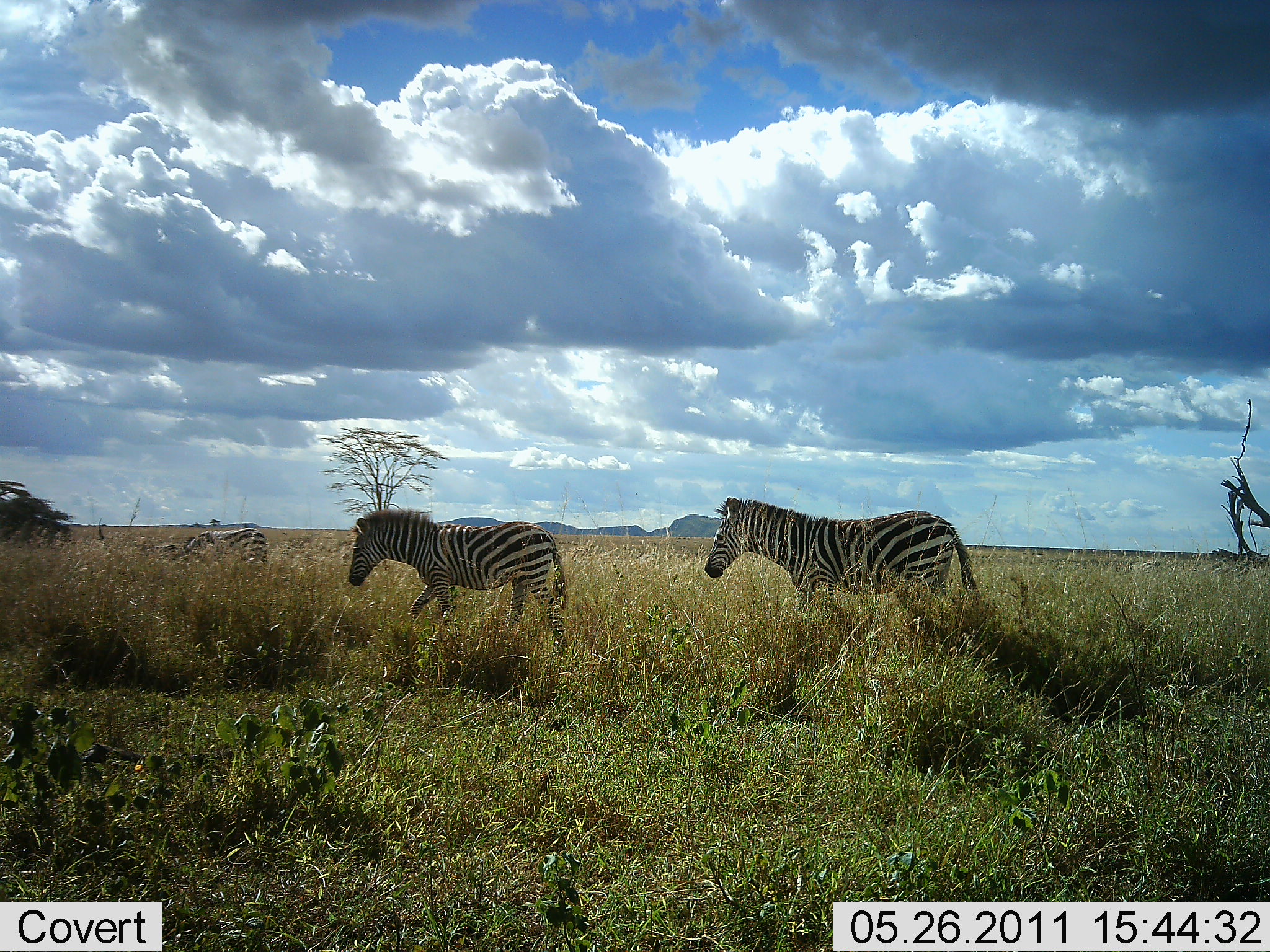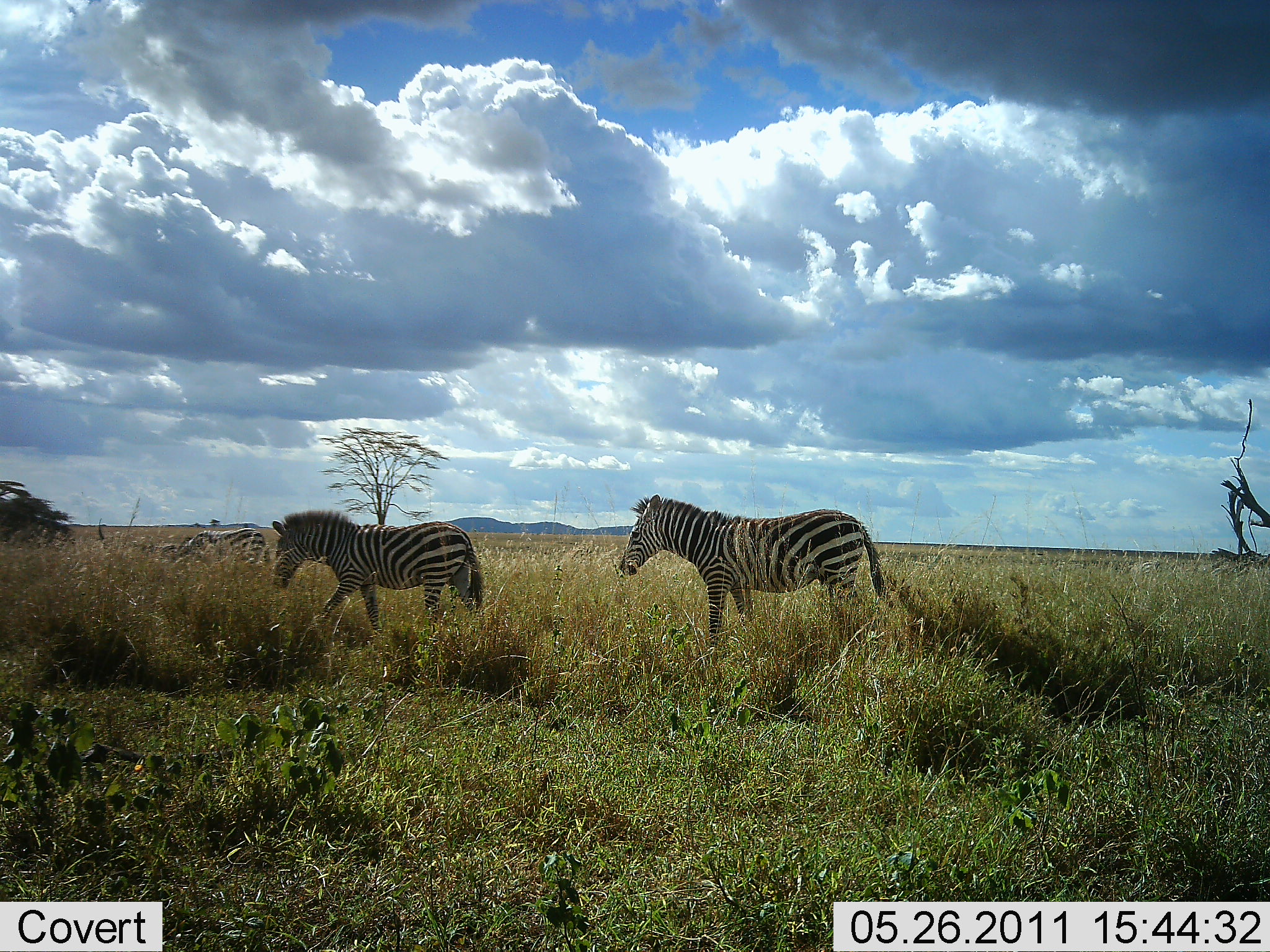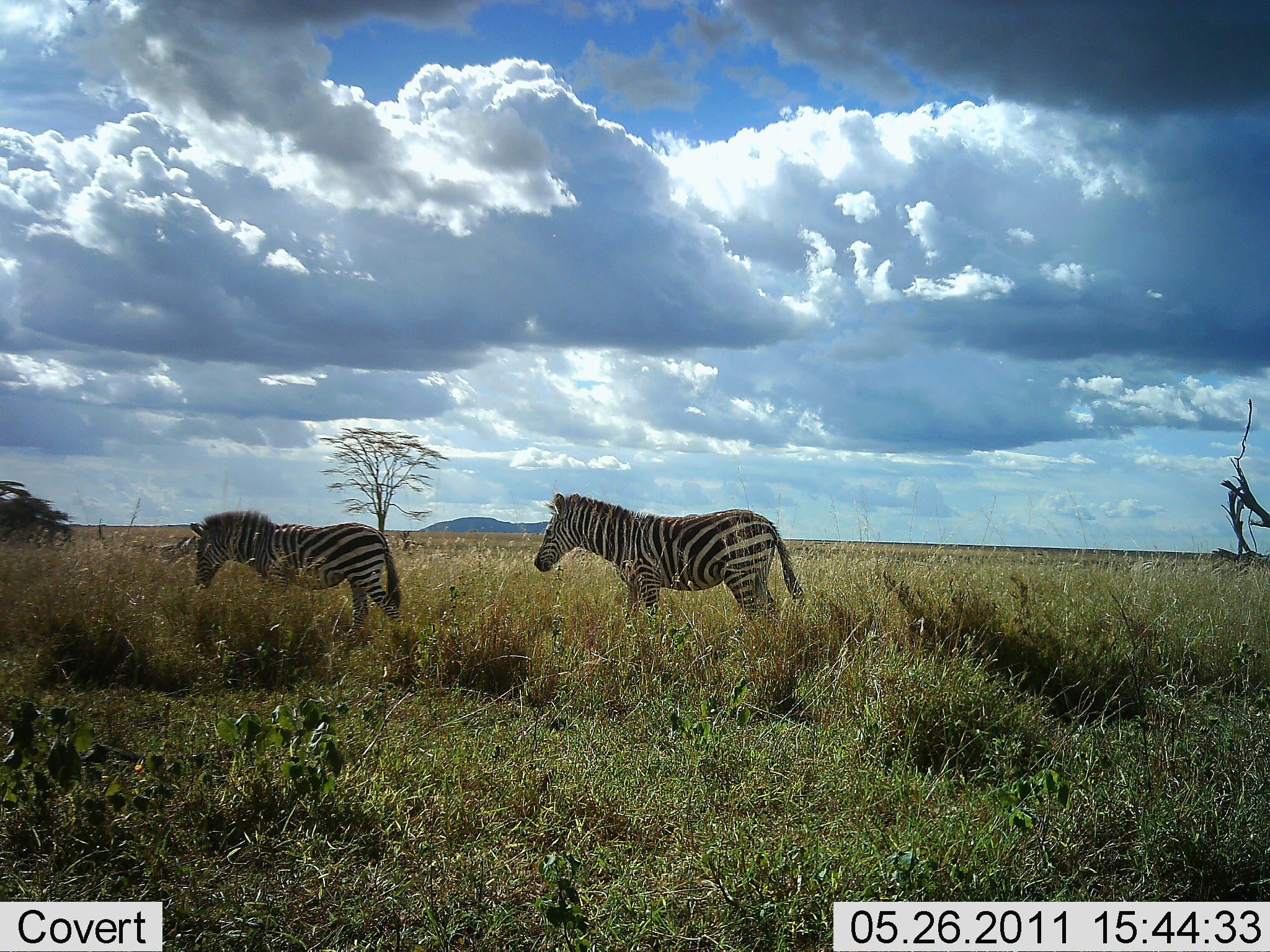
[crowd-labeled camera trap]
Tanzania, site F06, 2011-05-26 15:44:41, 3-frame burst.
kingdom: Animalia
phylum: Chordata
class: Mammalia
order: Perissodactyla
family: Equidae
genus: Equus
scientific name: Equus quagga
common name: plains zebra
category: zebra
Zebra (plains zebra) (Equus quagga), count 2. Behavior (volunteer vote fractions): standing 20%, resting 0%, moving 80%, interacting 0%. Young present (vote fraction): 0%. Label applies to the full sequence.